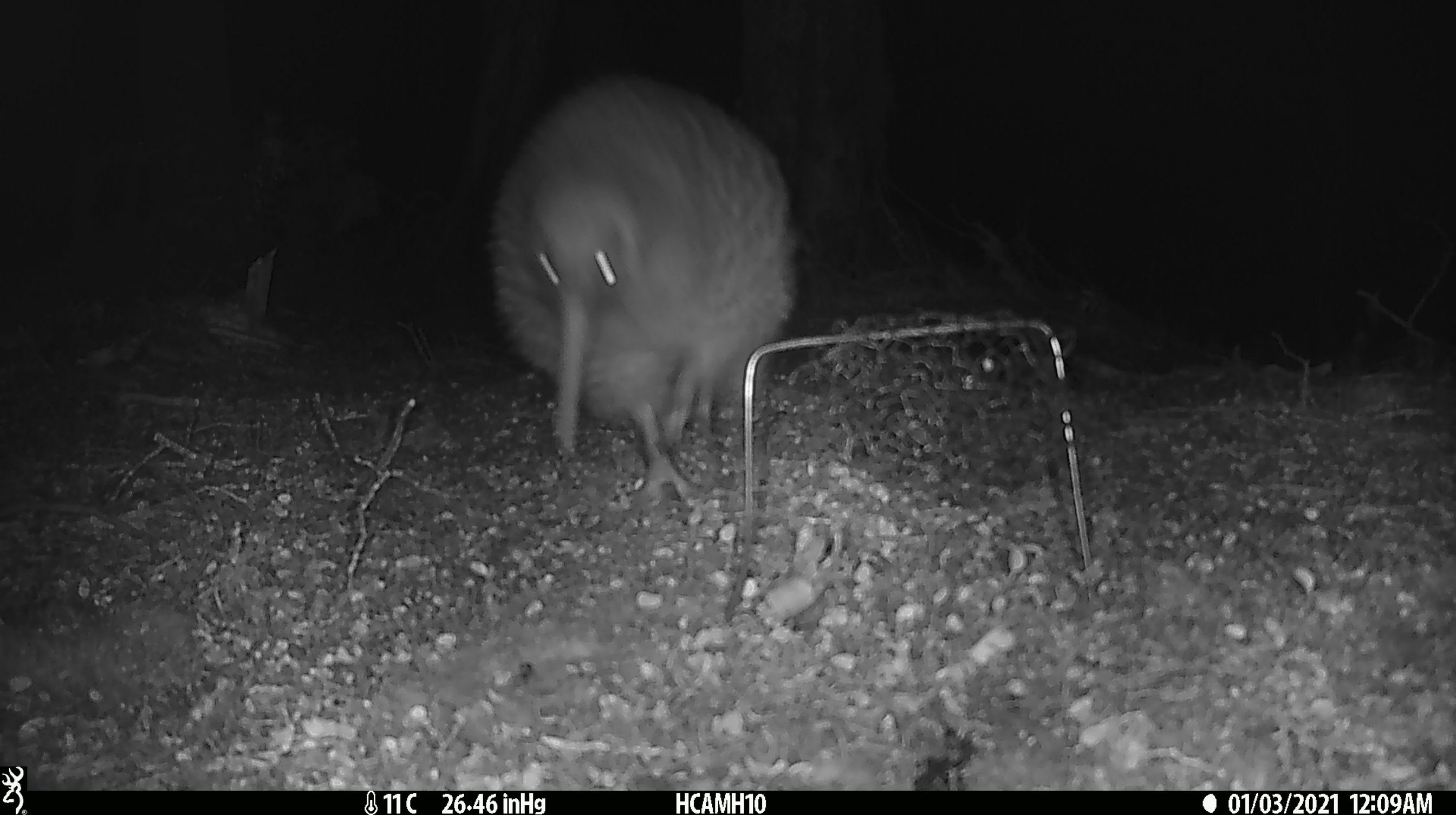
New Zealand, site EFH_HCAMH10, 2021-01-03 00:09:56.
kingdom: Animalia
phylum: Chordata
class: Aves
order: Apterygiformes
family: Apterygidae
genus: Apteryx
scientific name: Apteryx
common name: kiwi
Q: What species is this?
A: Kiwi (Apteryx).